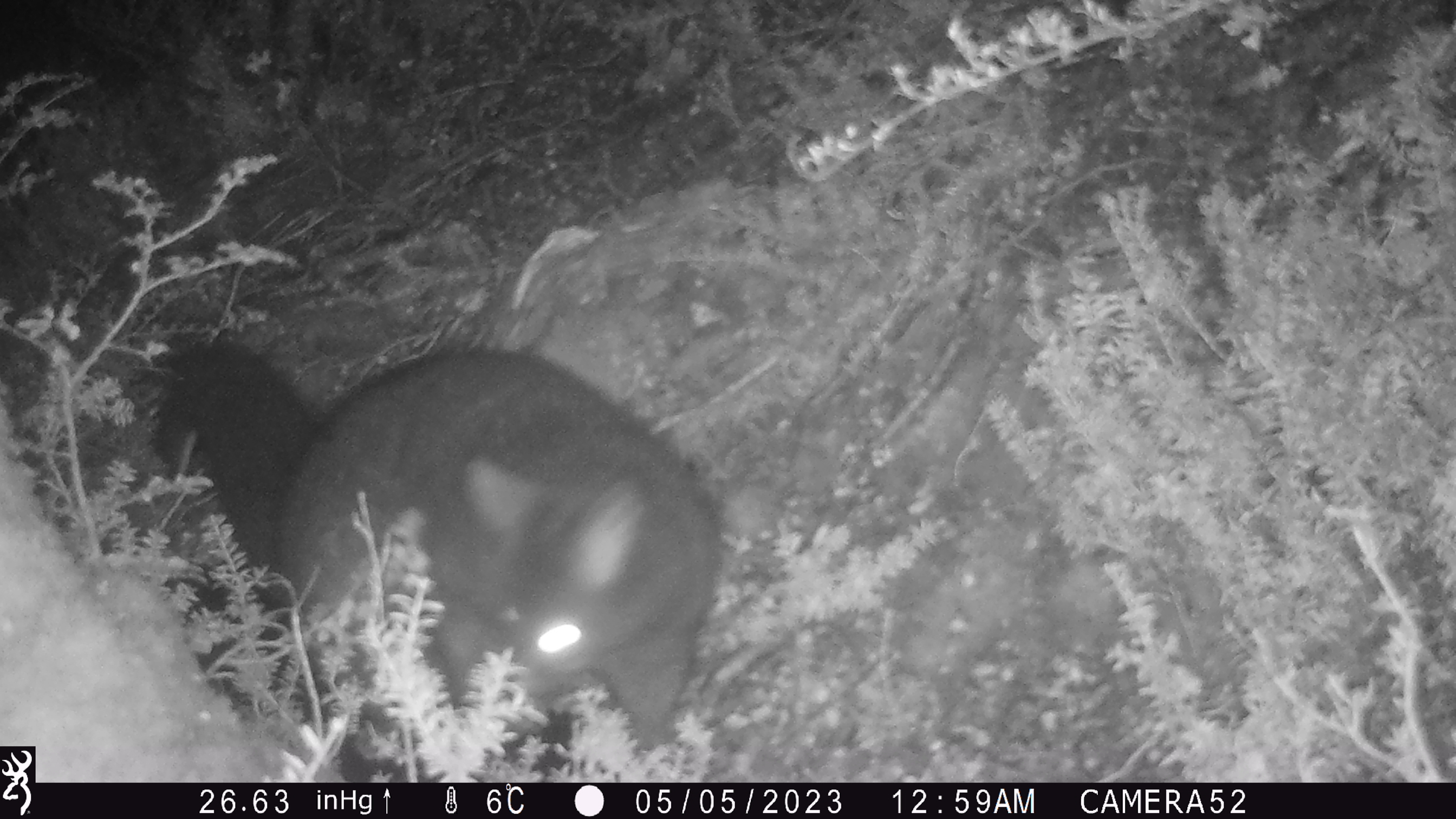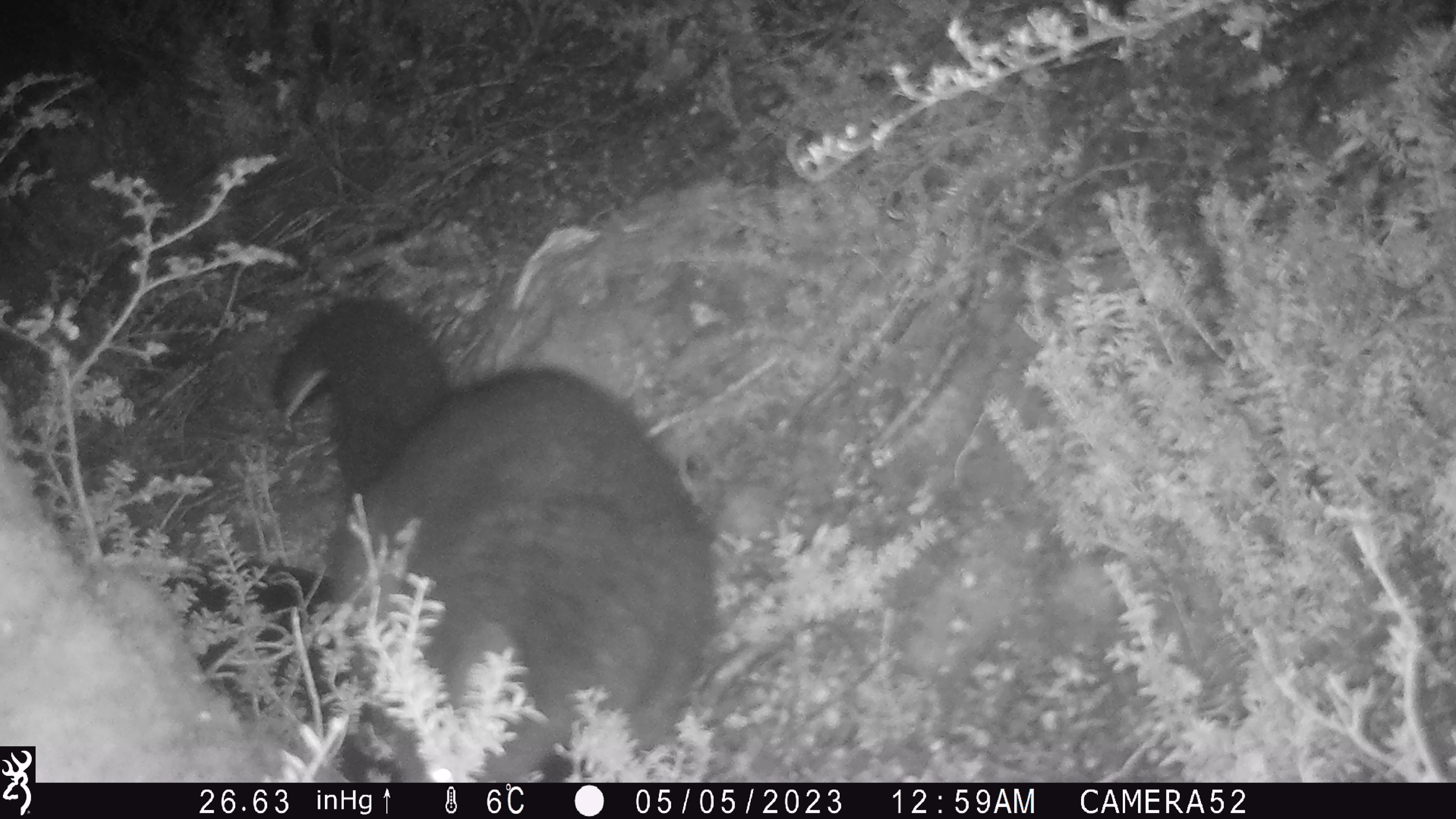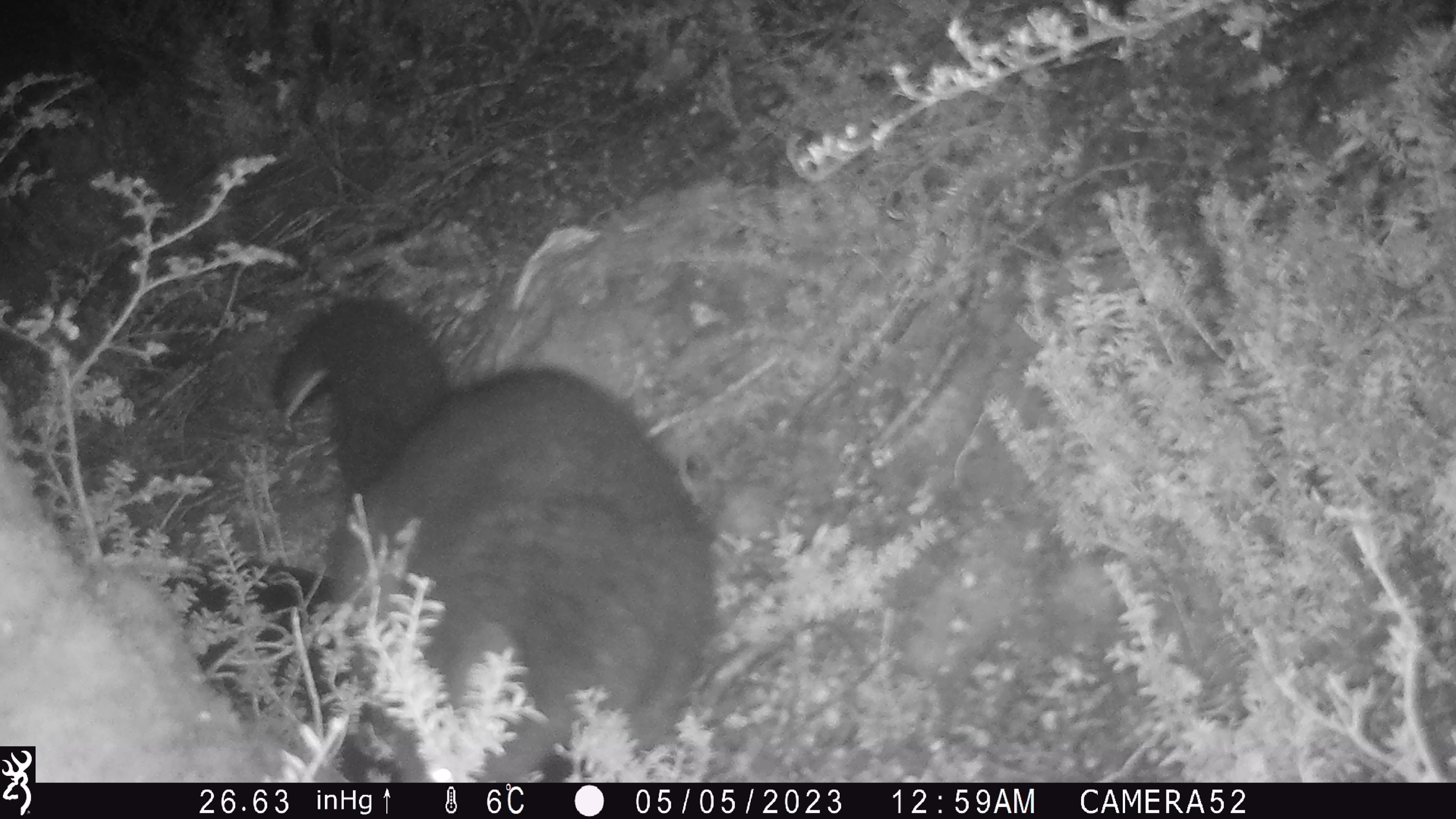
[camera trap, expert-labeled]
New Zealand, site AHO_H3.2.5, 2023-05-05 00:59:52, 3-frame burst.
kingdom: Animalia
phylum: Chordata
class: Mammalia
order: Carnivora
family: Mustelidae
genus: Mustela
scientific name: Mustela erminea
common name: stoat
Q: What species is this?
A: Stoat (Mustela erminea).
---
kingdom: Animalia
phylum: Chordata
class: Mammalia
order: Diprotodontia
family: Phalangeridae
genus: Trichosurus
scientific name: Trichosurus vulpecula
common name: common brushtail possum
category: possum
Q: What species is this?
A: Possum (common brushtail possum) (Trichosurus vulpecula).